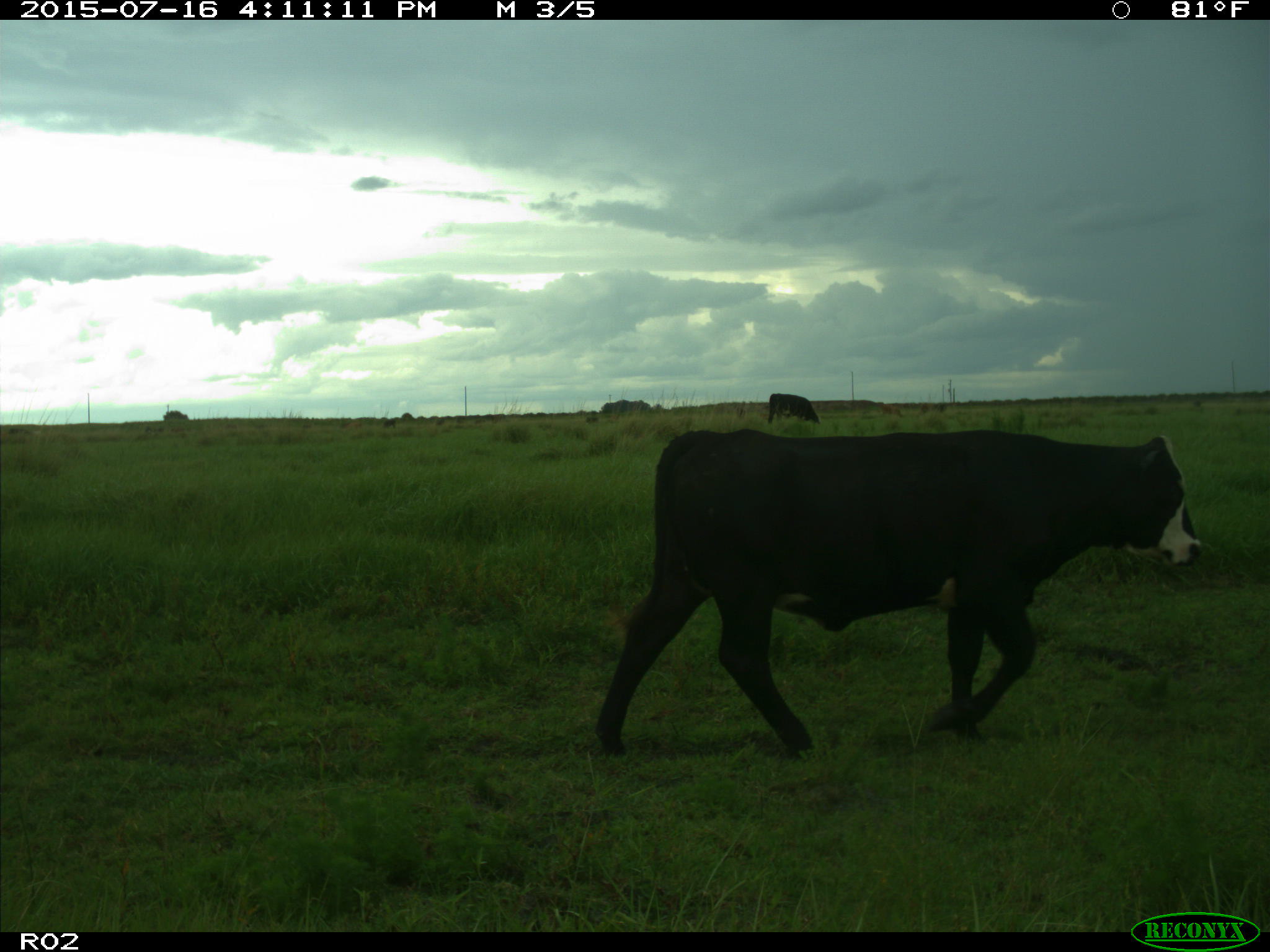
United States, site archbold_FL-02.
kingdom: Animalia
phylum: Chordata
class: Mammalia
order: Artiodactyla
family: Bovidae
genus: Bos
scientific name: Bos taurus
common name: domestic cow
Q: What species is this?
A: Bos taurus (domestic cow).